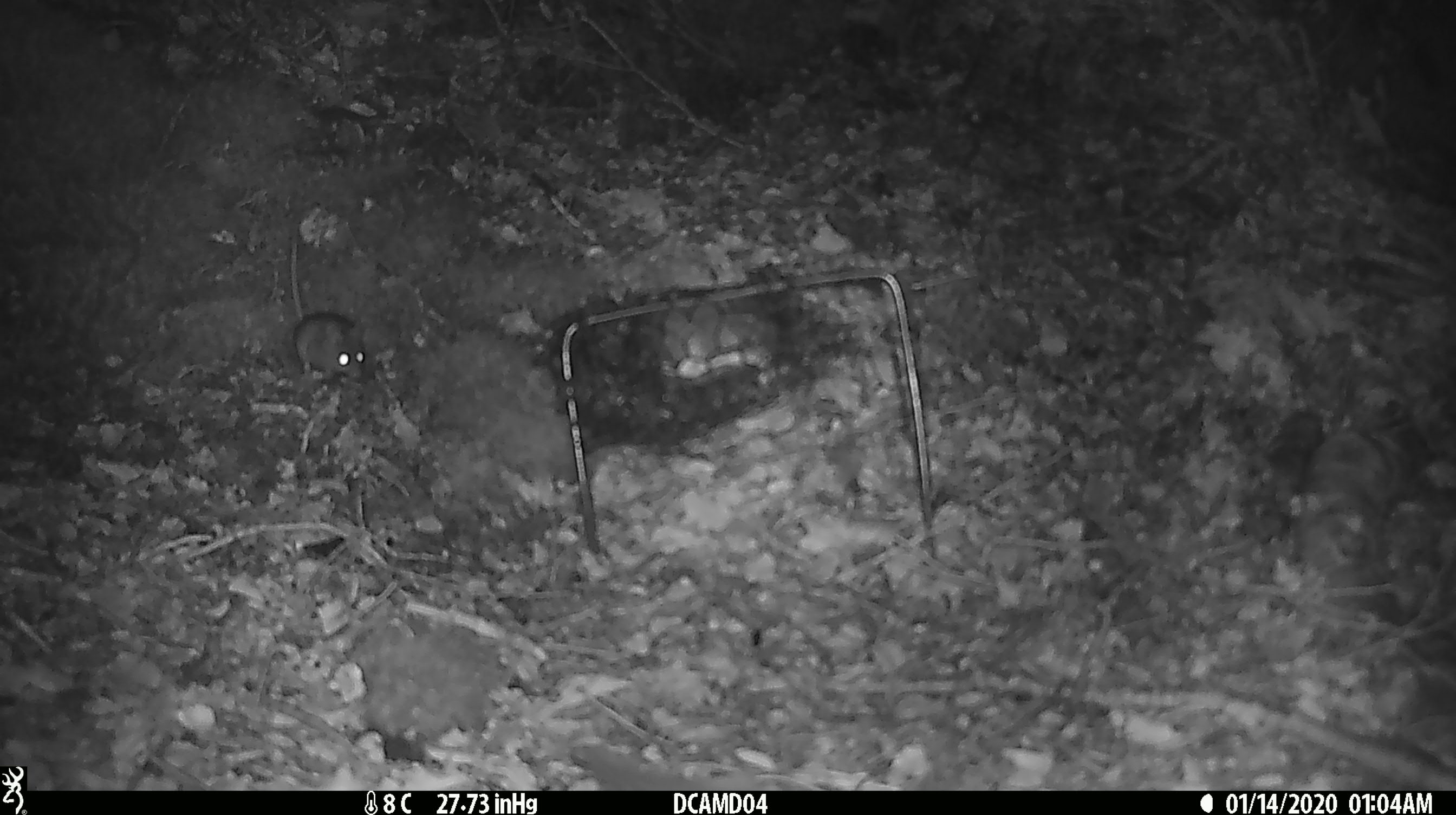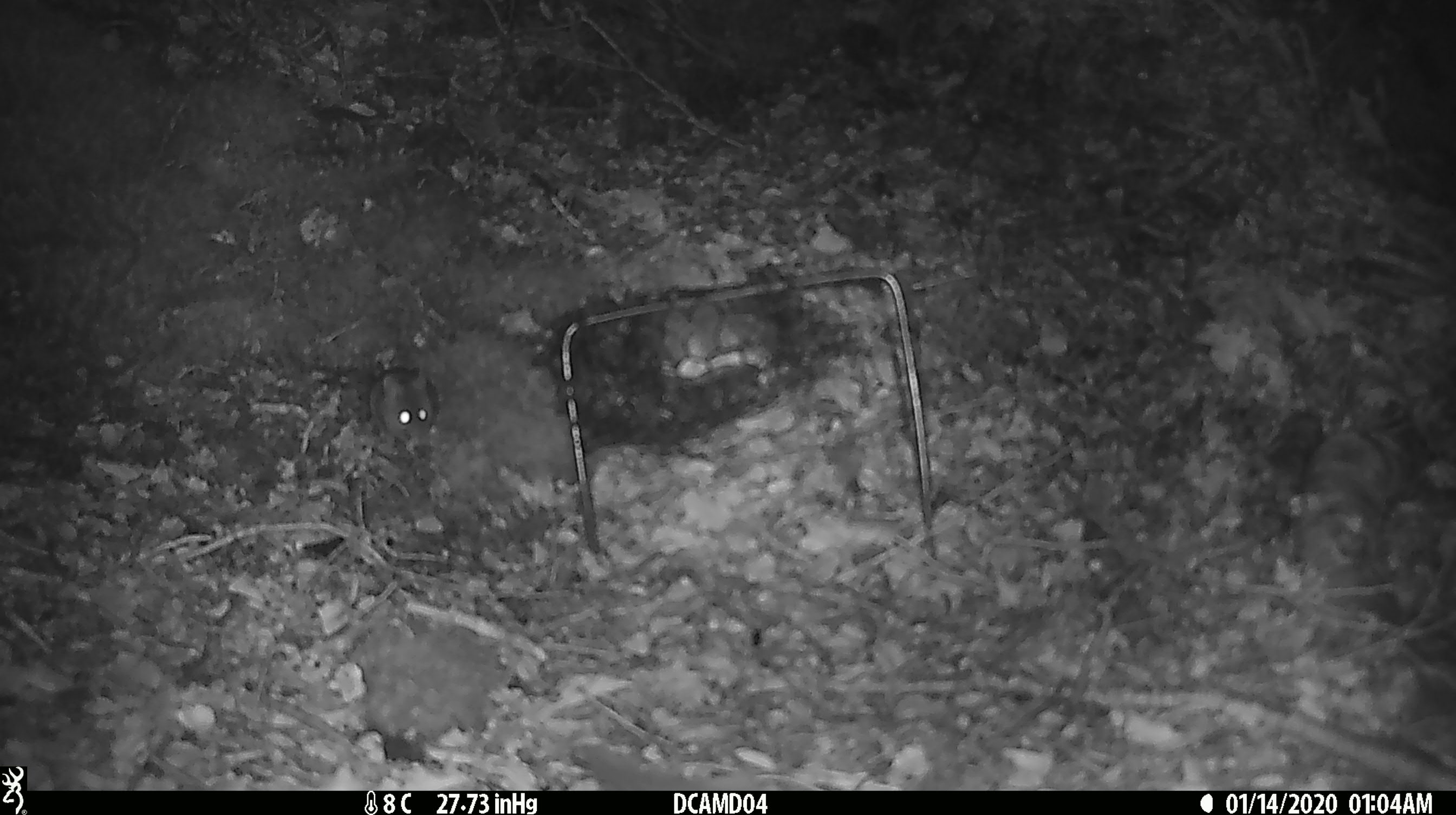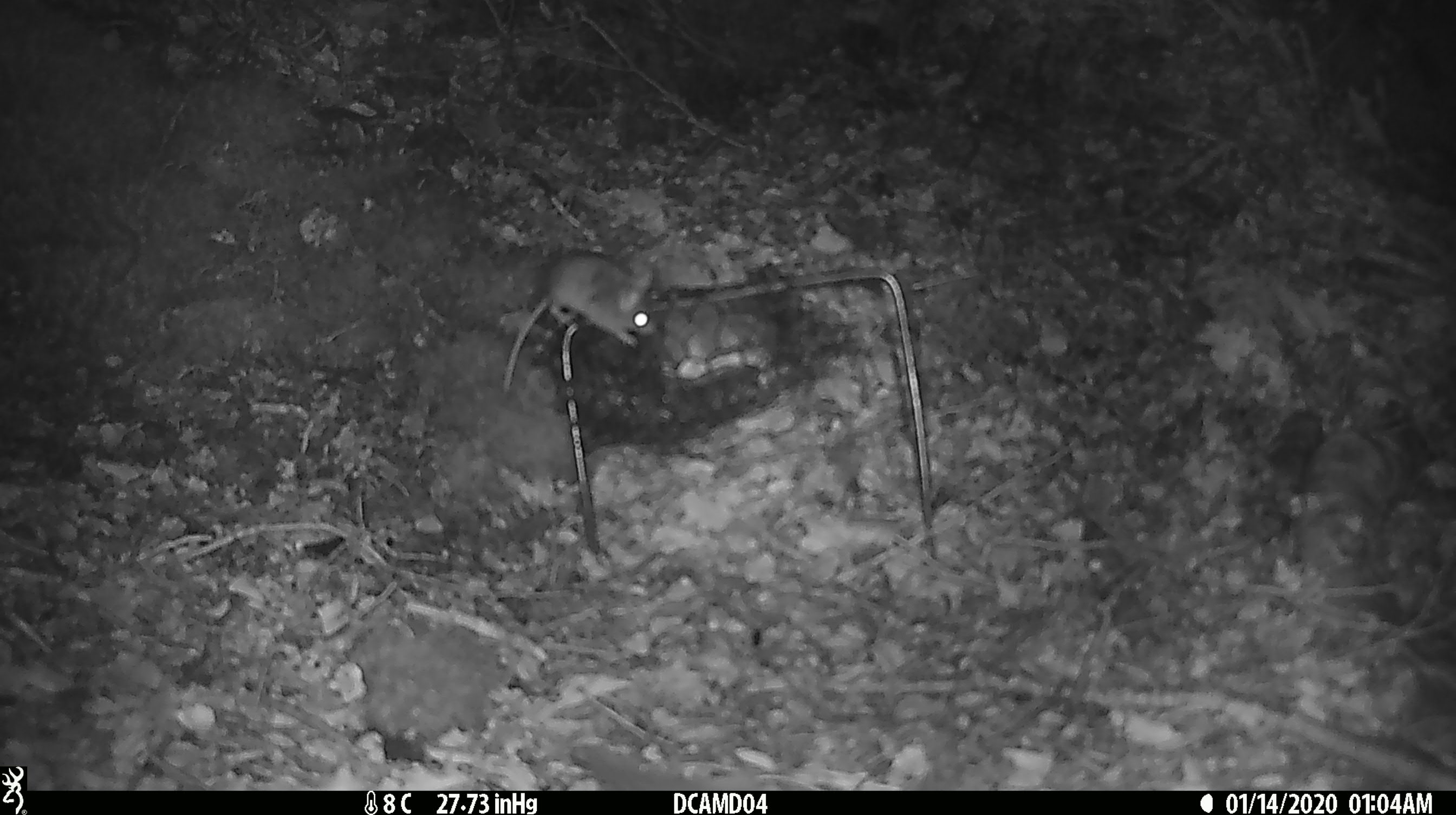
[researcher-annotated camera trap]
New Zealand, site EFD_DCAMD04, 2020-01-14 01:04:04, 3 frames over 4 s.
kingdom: Animalia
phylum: Chordata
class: Mammalia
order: Rodentia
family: Muridae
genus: Mus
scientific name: Mus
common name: mouse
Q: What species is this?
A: Mouse (Mus).